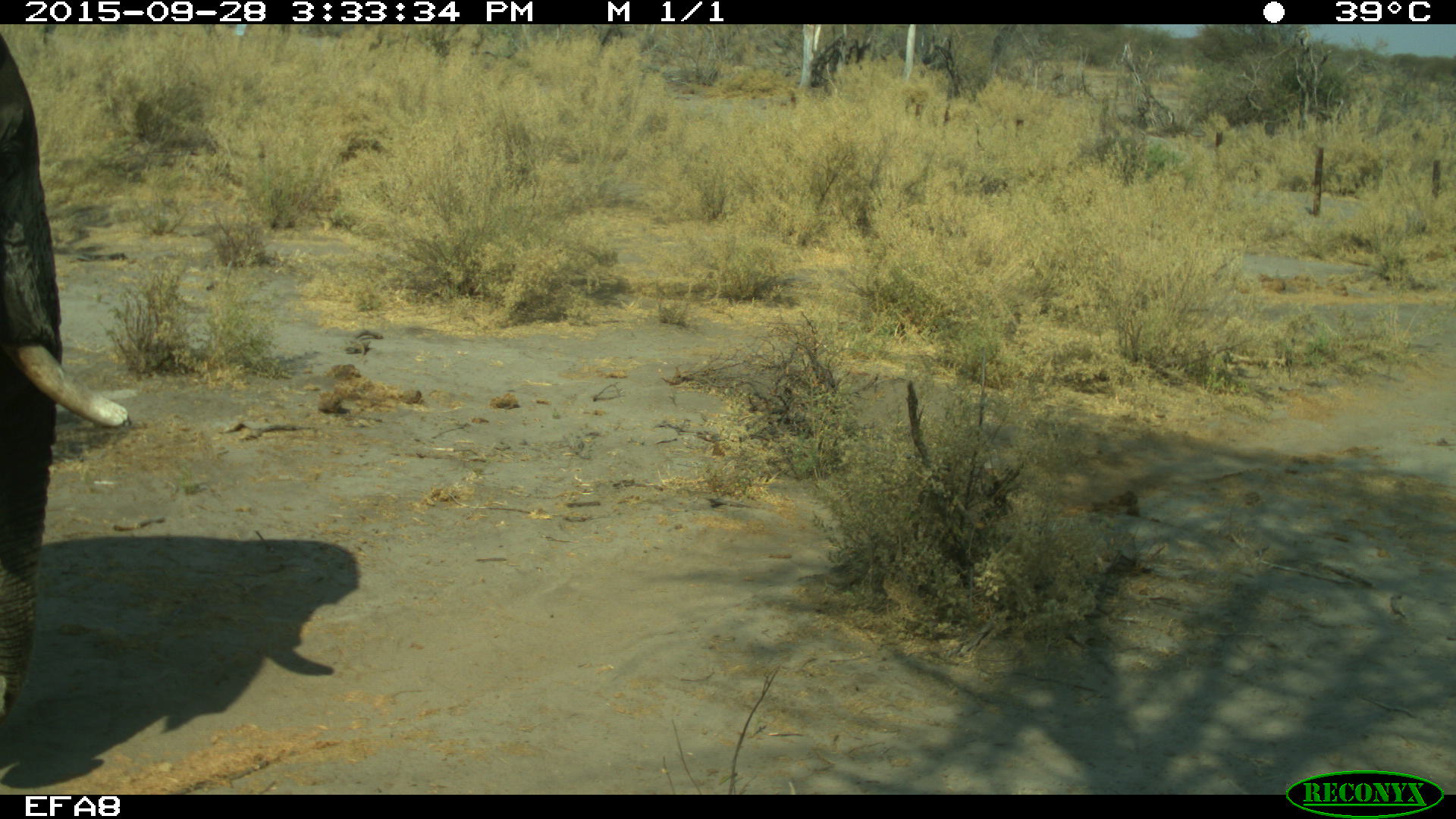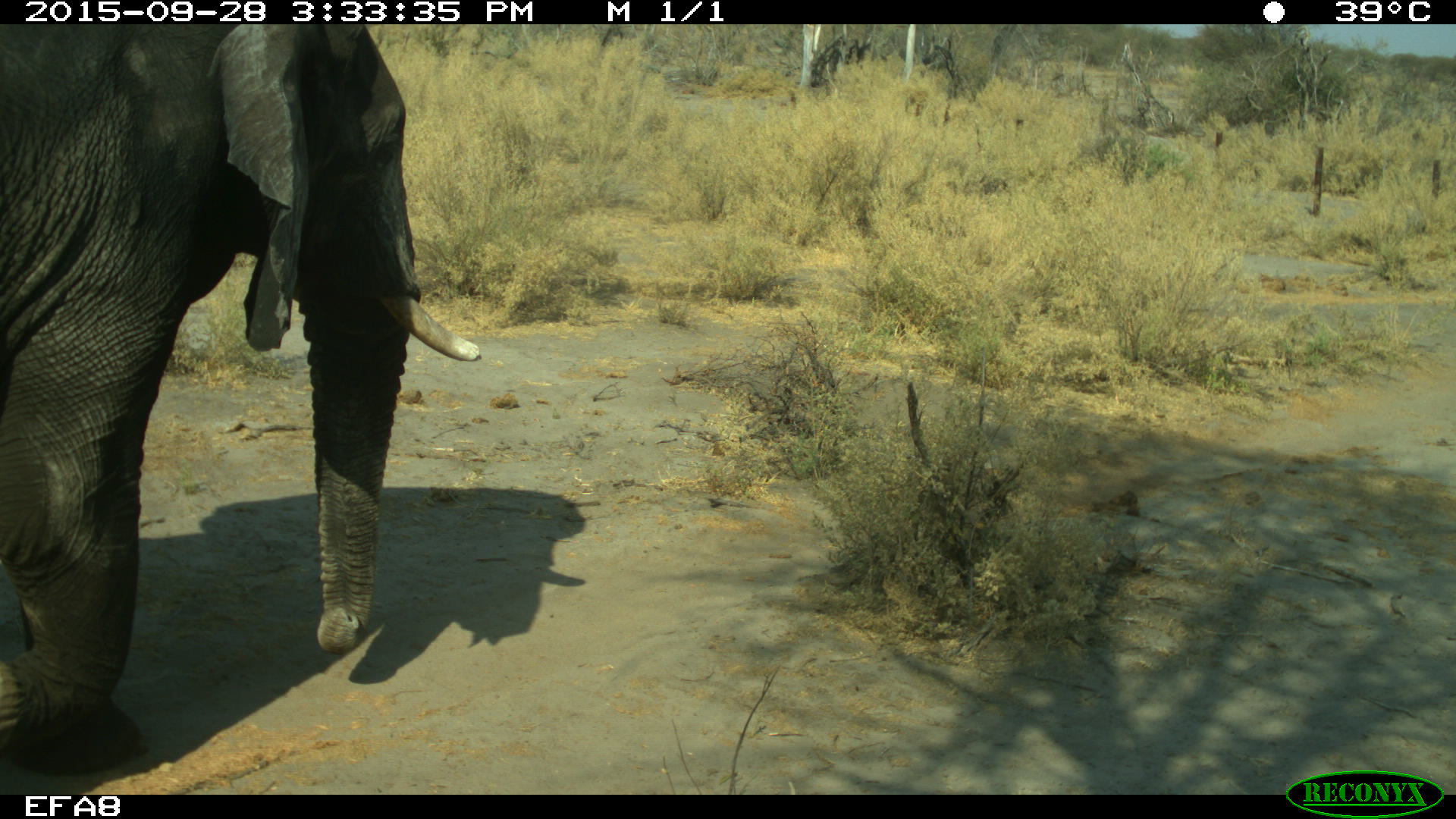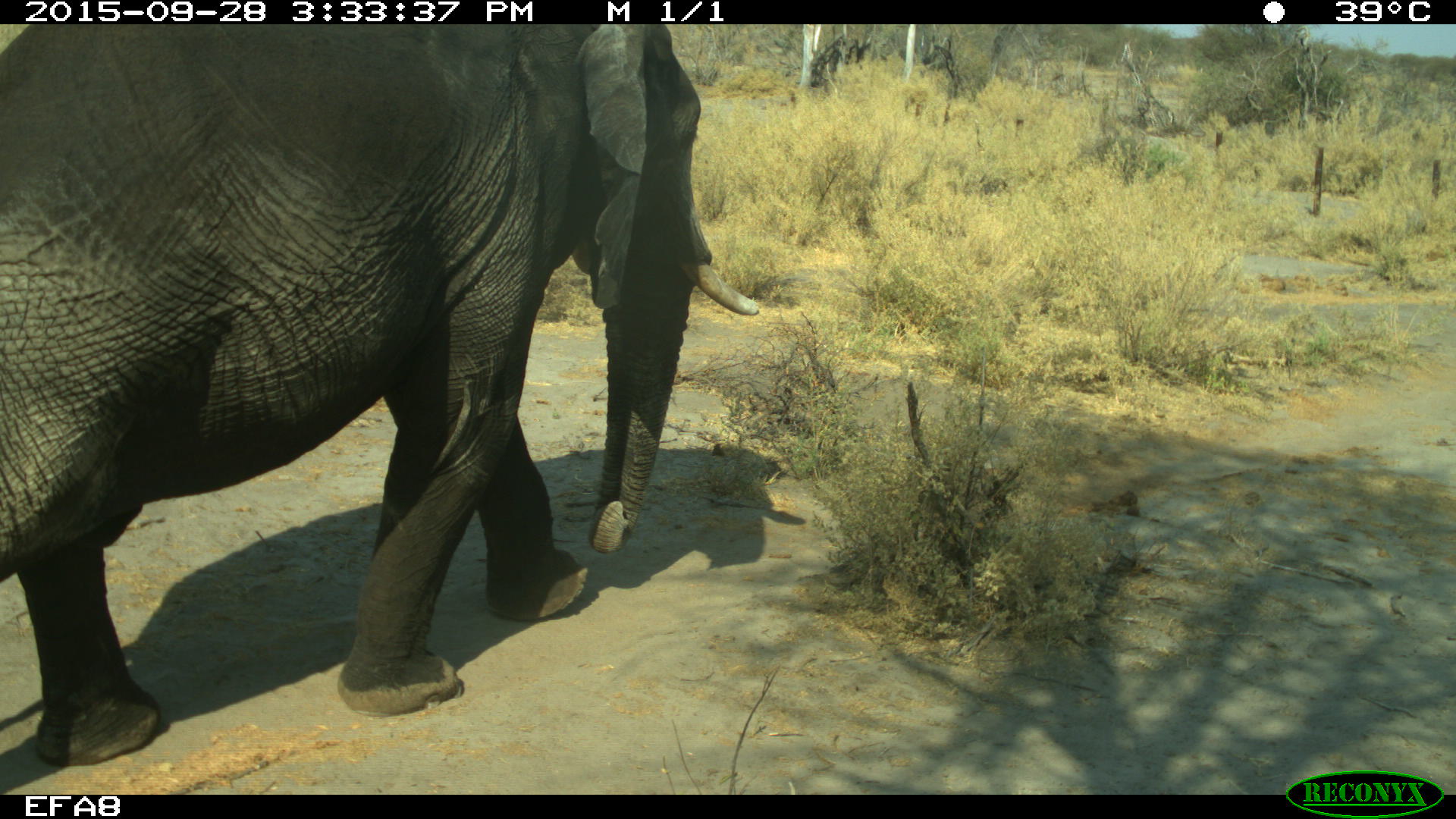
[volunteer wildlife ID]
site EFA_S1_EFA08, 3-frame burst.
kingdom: Animalia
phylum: Chordata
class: Mammalia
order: Proboscidea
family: Elephantidae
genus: Loxodonta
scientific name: Loxodonta africana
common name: african bush elephant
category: elephant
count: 1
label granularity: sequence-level